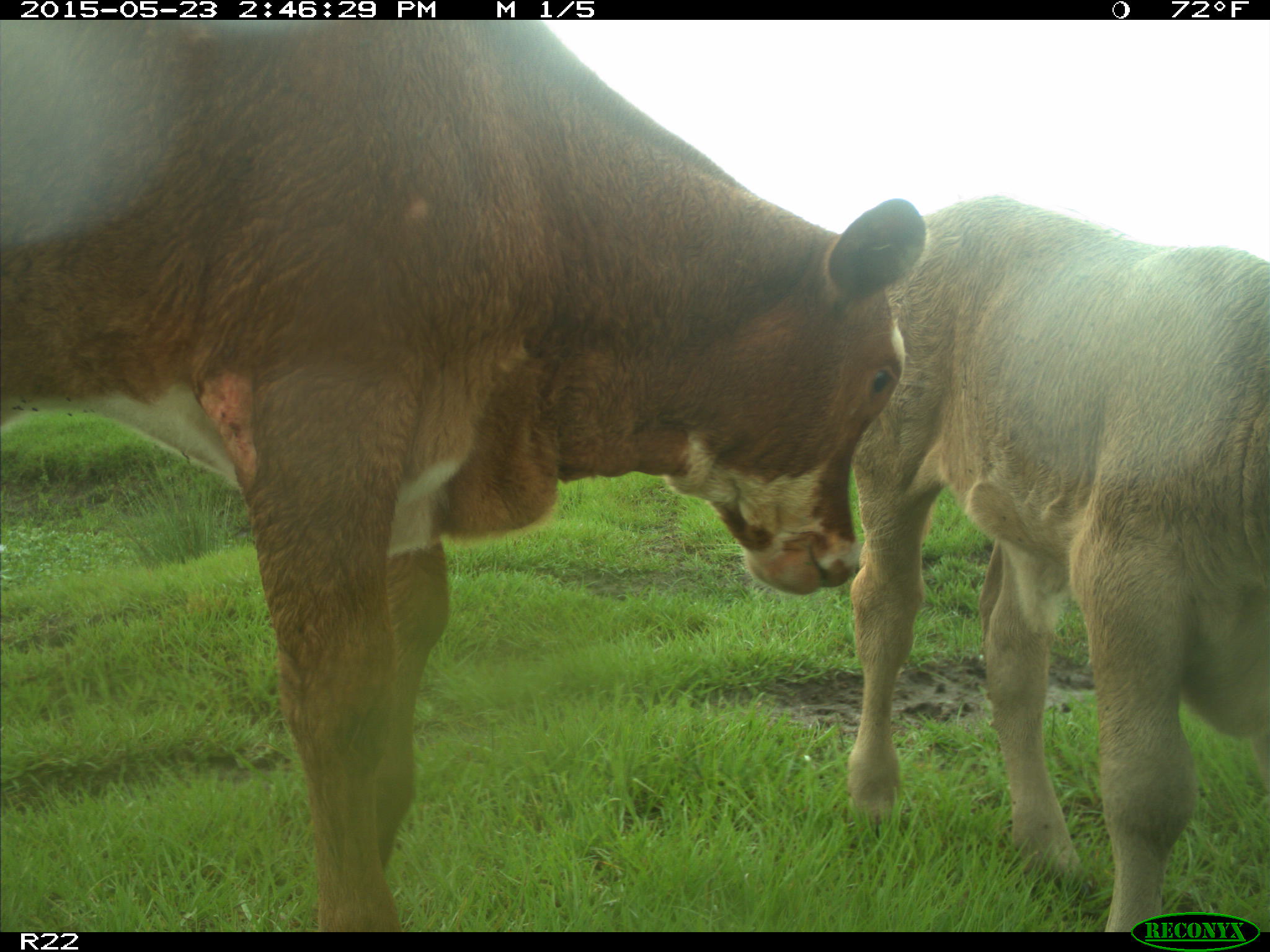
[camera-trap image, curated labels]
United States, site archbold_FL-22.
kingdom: Animalia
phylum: Chordata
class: Mammalia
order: Artiodactyla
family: Bovidae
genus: Bos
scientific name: Bos taurus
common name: domestic cow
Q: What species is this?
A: Bos taurus (domestic cow).